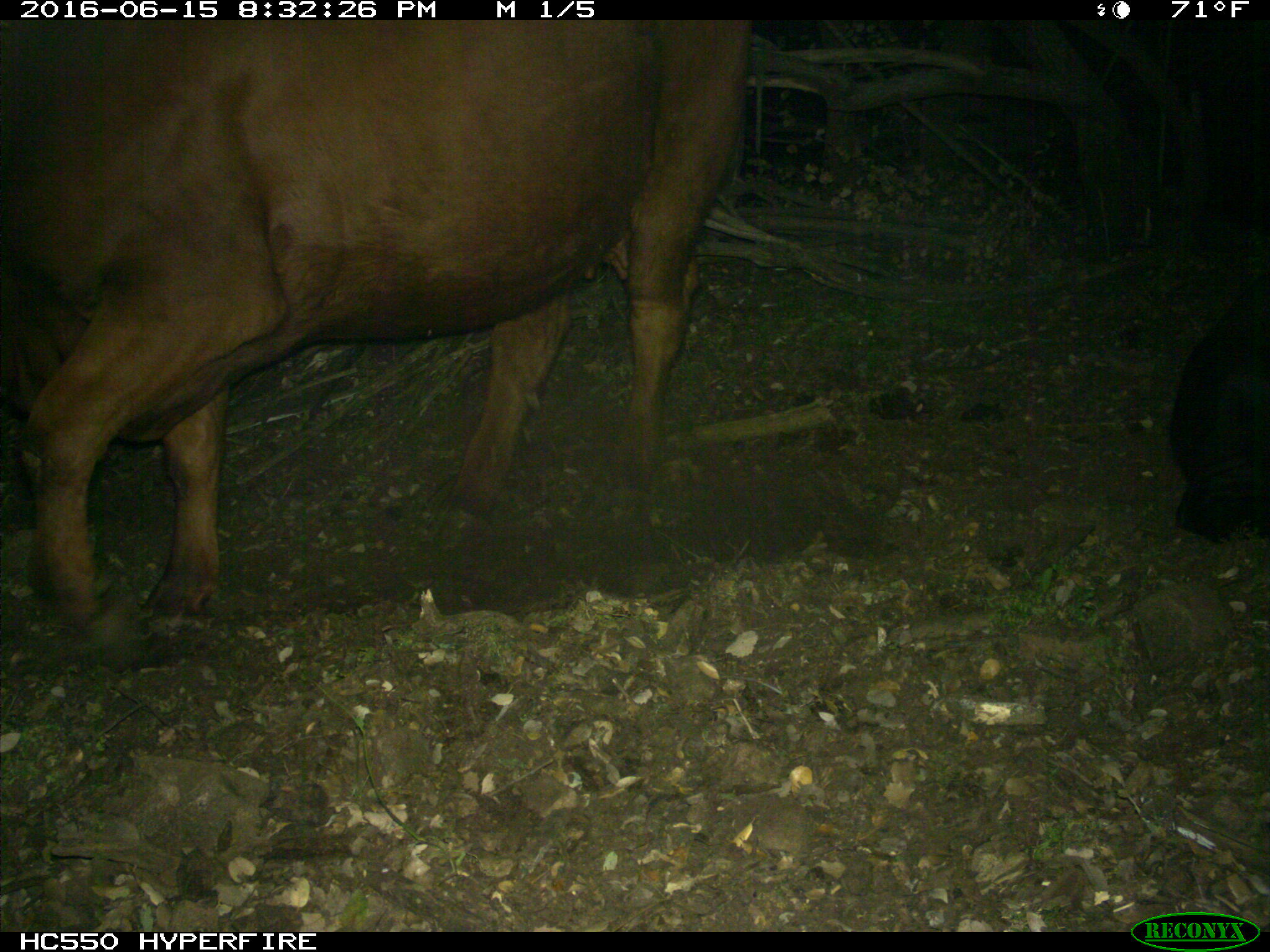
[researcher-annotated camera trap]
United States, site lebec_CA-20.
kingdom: Animalia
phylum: Chordata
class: Mammalia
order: Artiodactyla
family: Bovidae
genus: Bos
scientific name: Bos taurus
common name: domestic cow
Bos taurus (domestic cow).